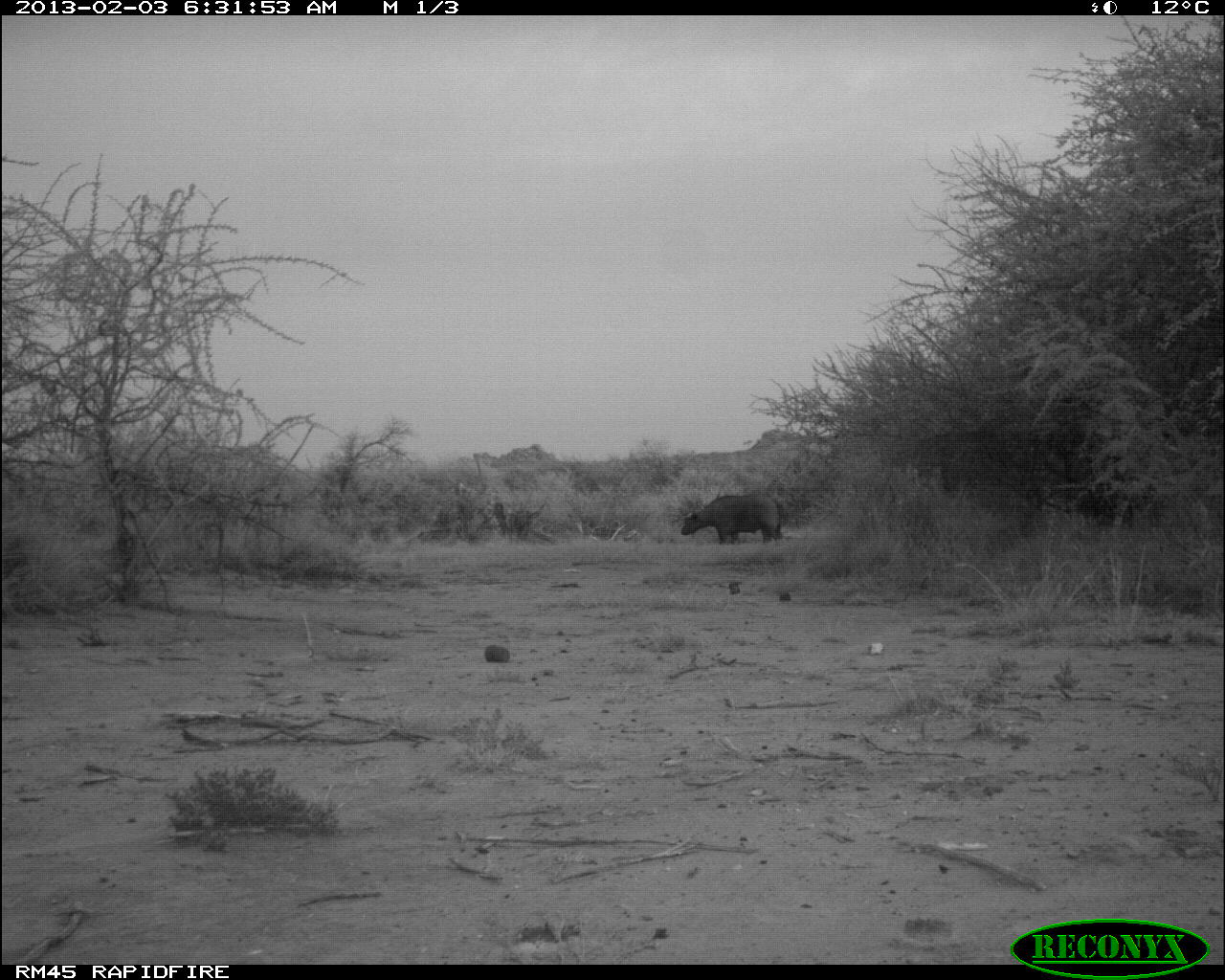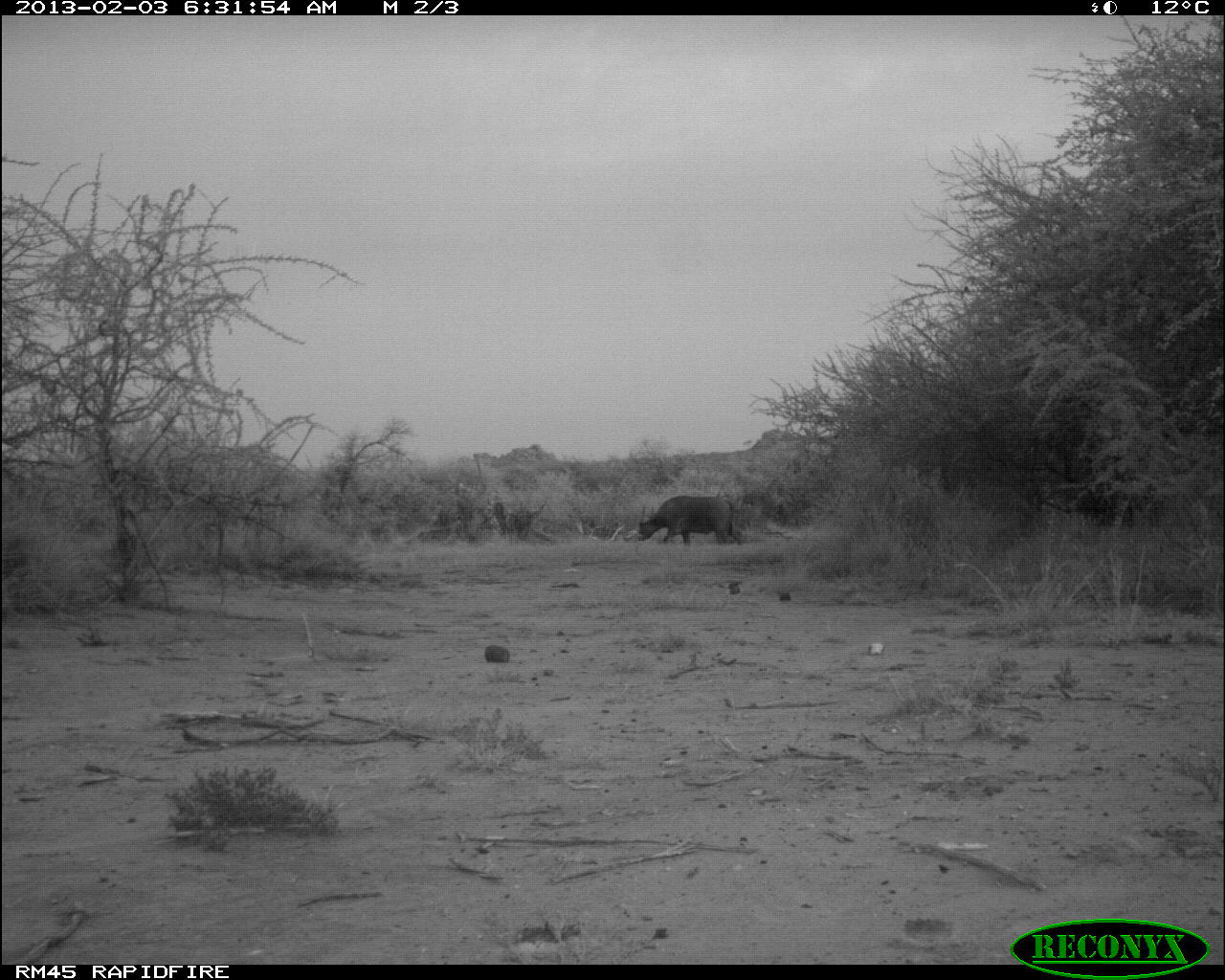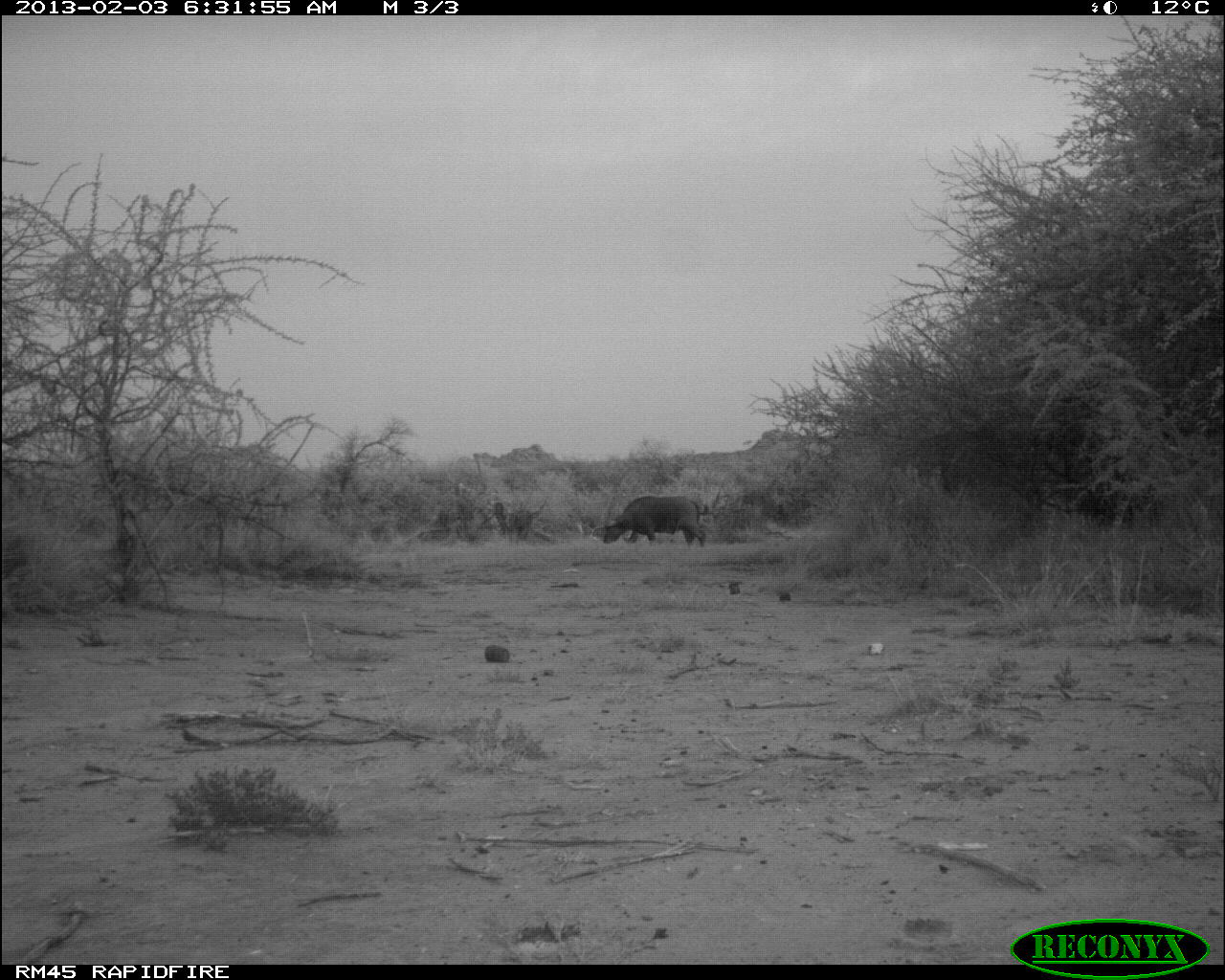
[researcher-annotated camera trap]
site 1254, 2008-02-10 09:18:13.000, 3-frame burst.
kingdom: Animalia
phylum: Chordata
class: Mammalia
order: Artiodactyla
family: Bovidae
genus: Aepyceros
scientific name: Aepyceros melampus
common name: impala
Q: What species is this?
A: Aepyceros melampus (impala).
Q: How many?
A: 2.